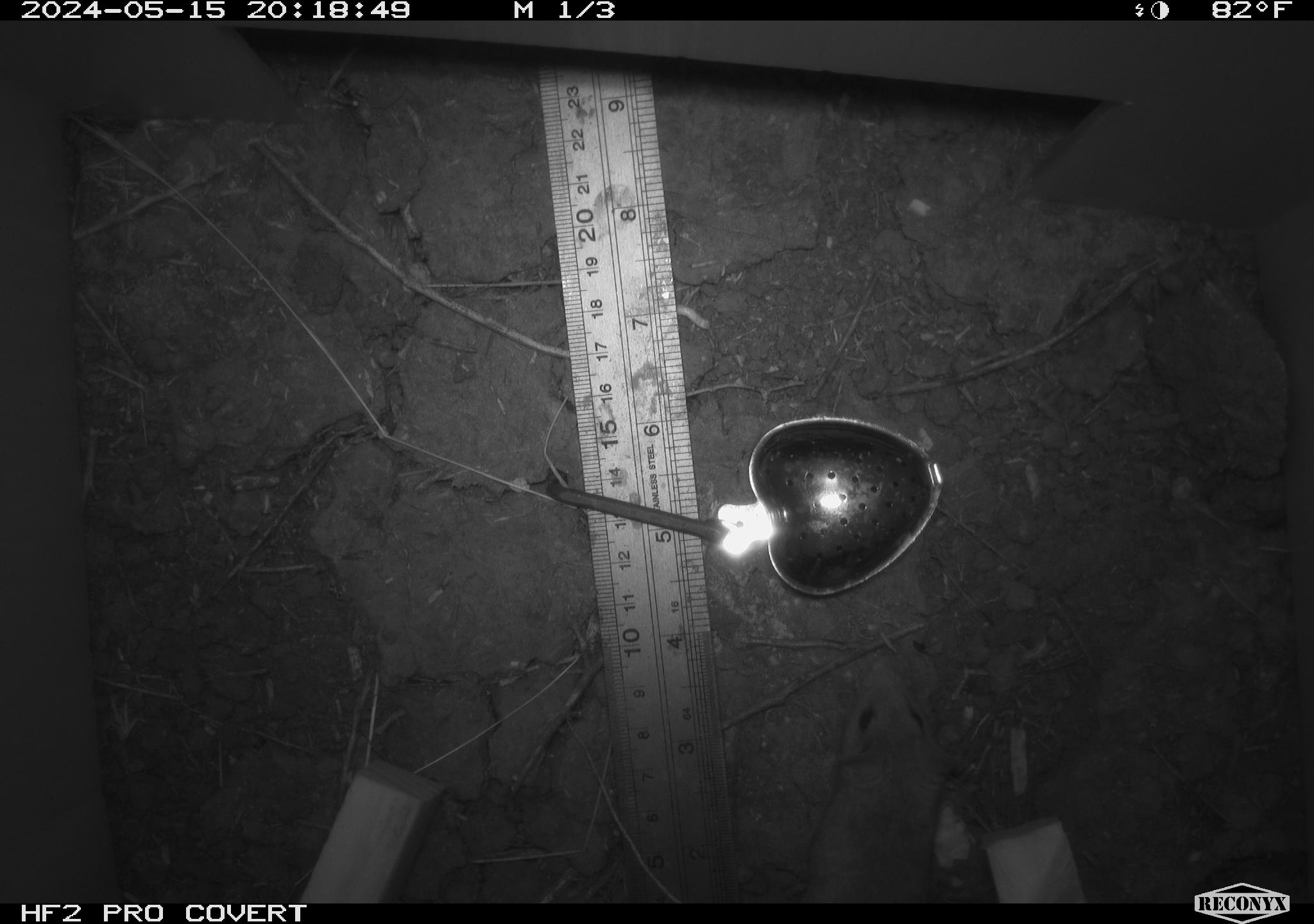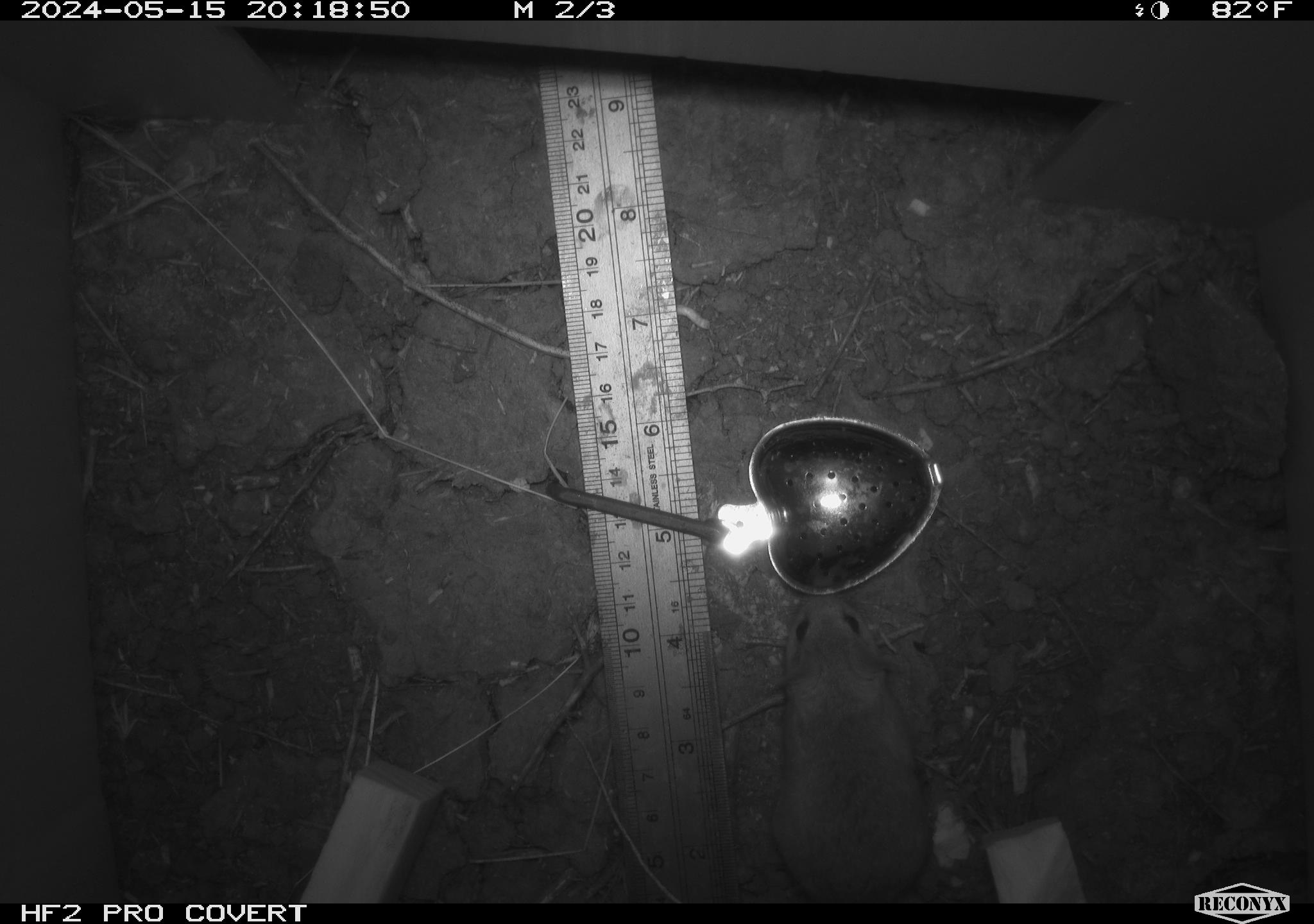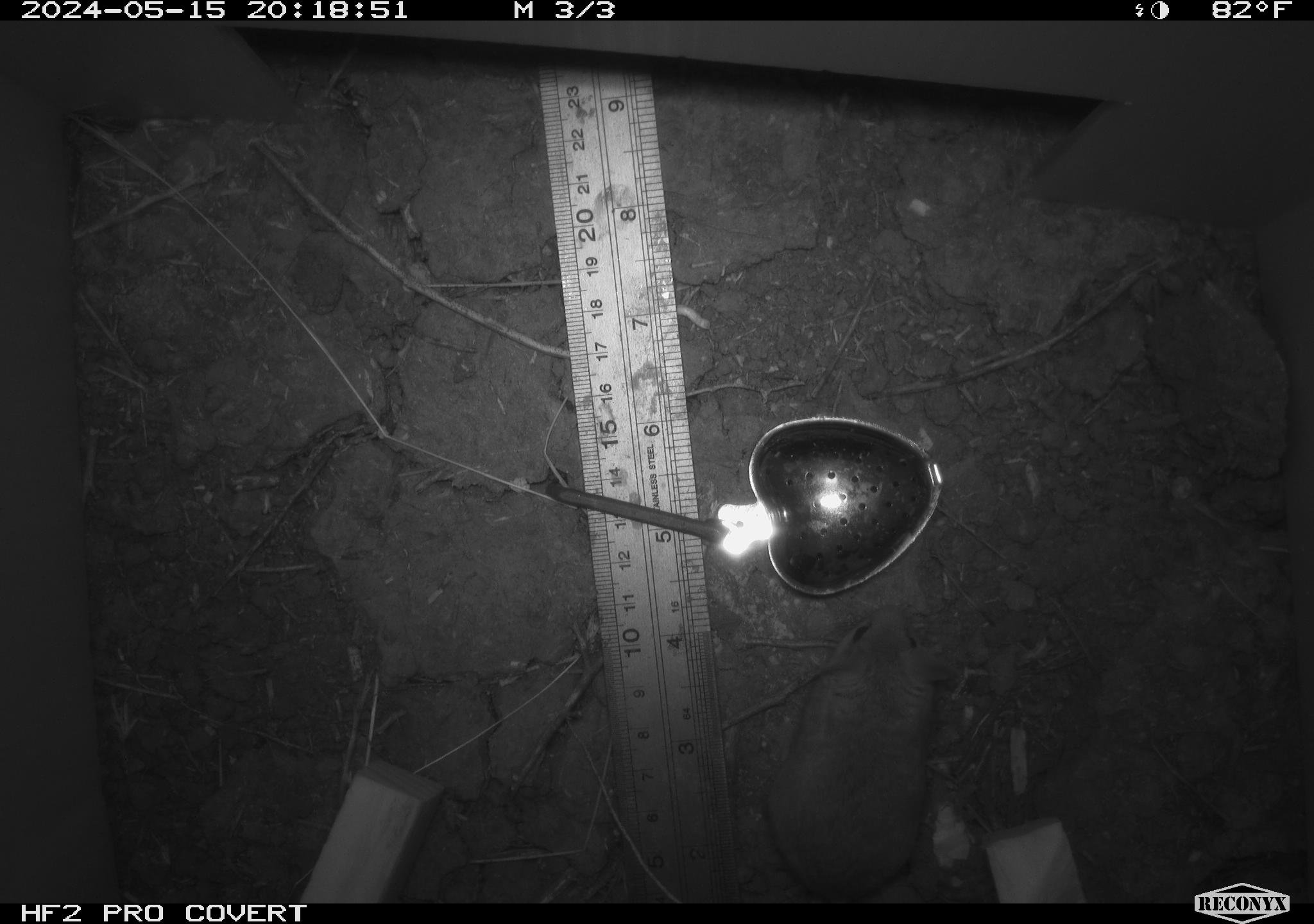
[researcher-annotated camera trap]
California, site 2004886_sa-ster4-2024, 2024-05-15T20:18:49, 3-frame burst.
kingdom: Animalia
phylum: Chordata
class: Mammalia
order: Rodentia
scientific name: Rodentia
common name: mouse species